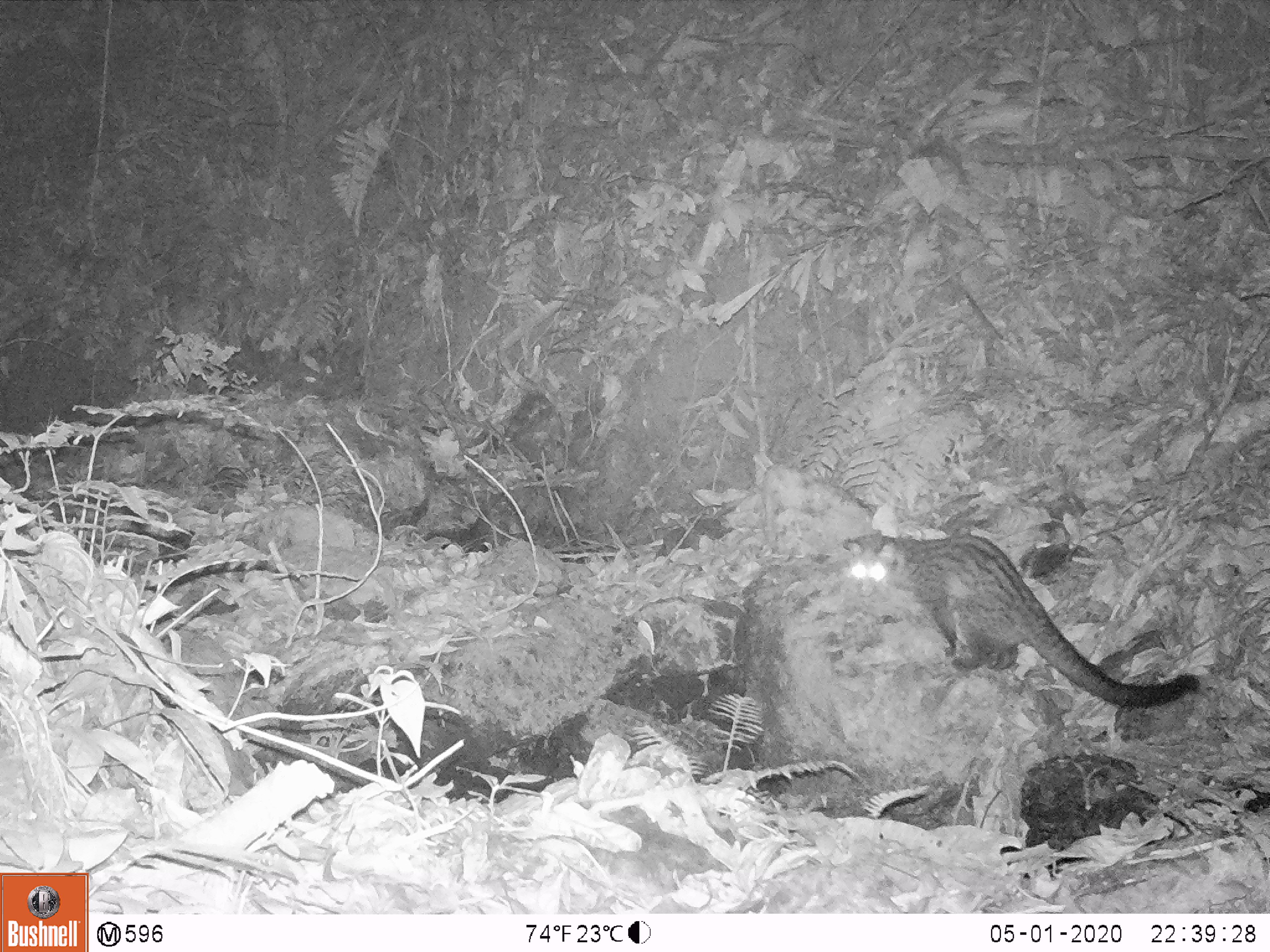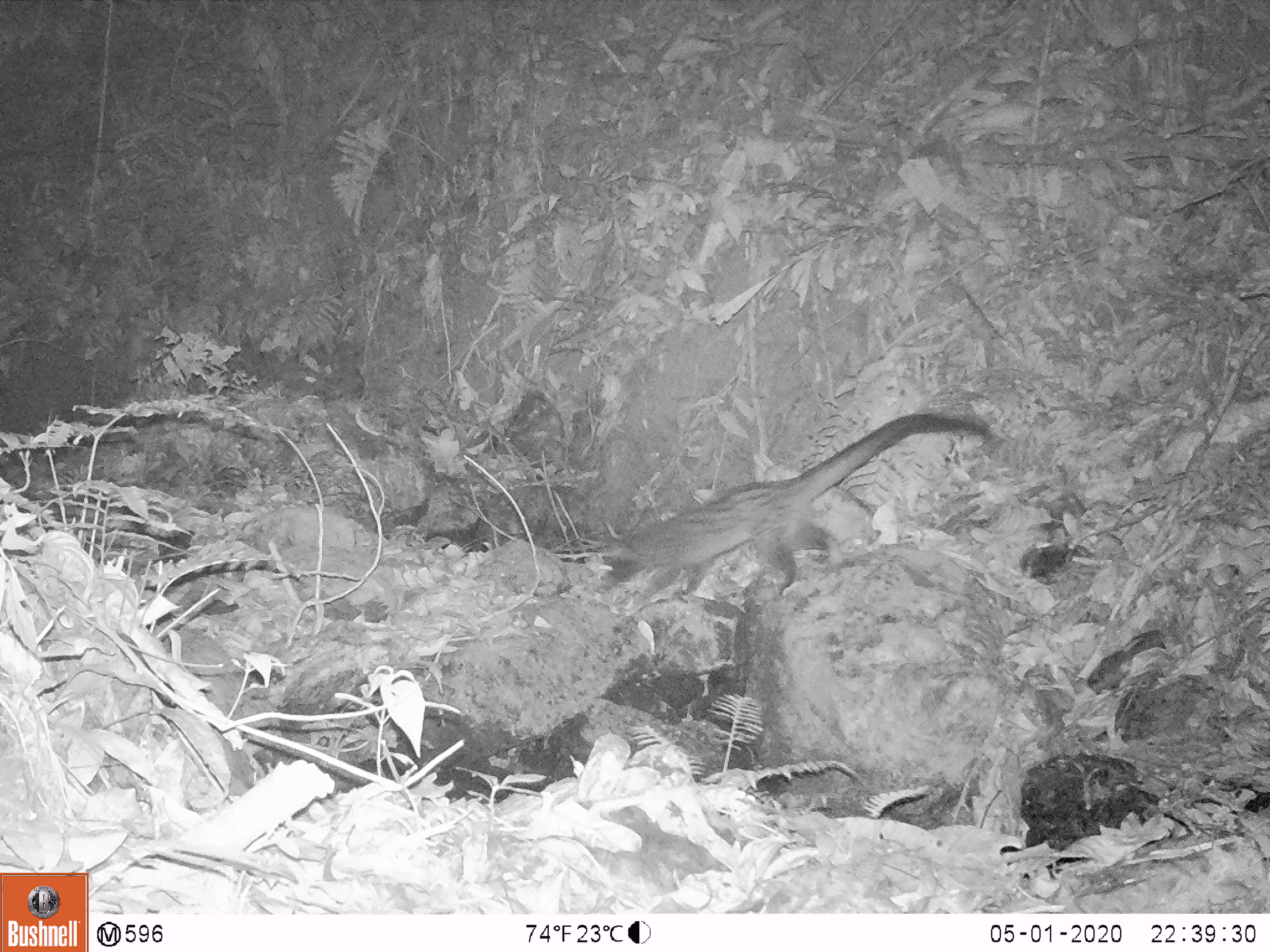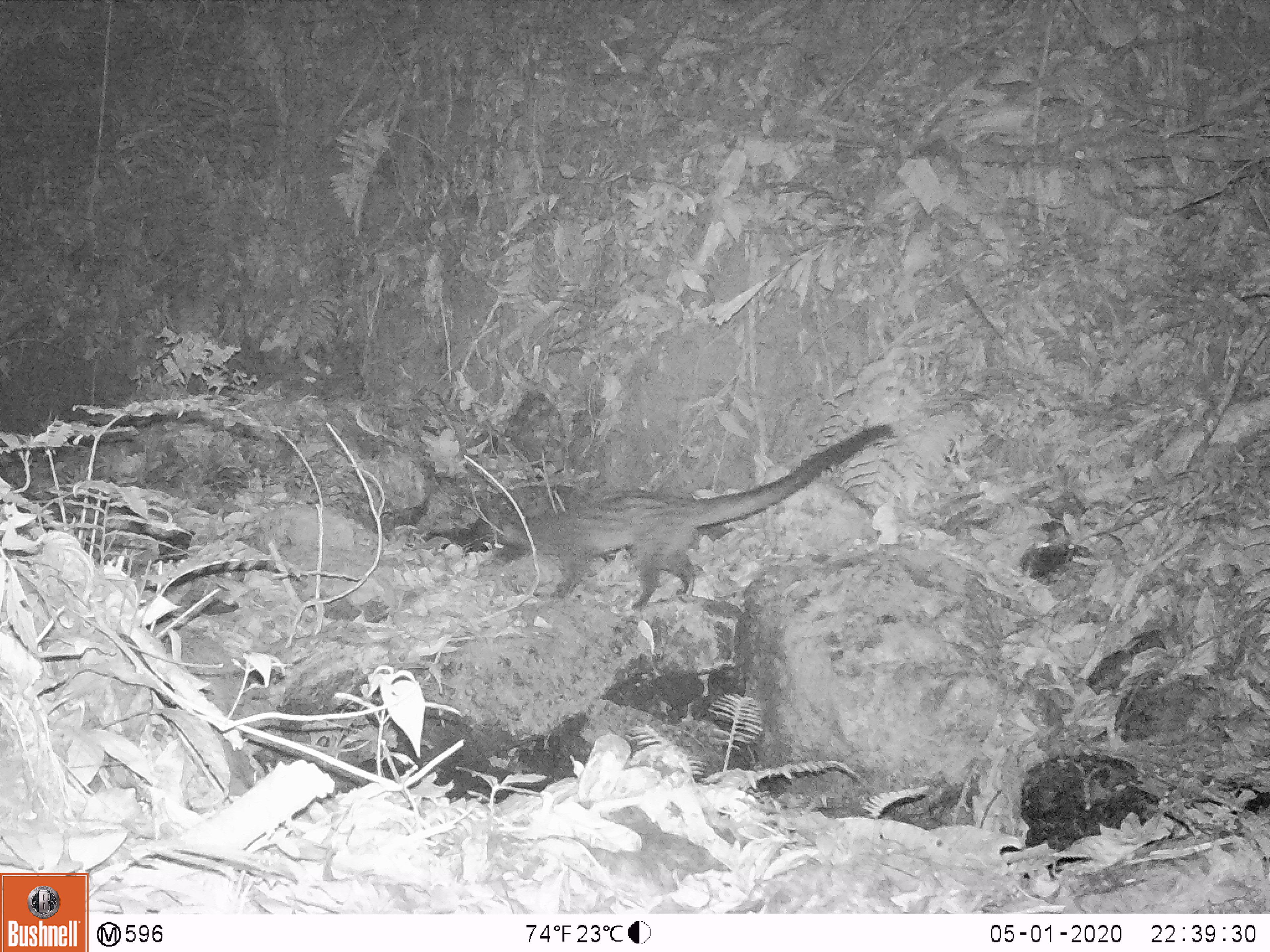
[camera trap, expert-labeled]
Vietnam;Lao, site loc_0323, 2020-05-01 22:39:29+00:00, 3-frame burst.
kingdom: Animalia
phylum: Chordata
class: Mammalia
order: Carnivora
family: Viverridae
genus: Paradoxurus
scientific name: Paradoxurus hermaphroditus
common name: common palm civet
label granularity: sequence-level